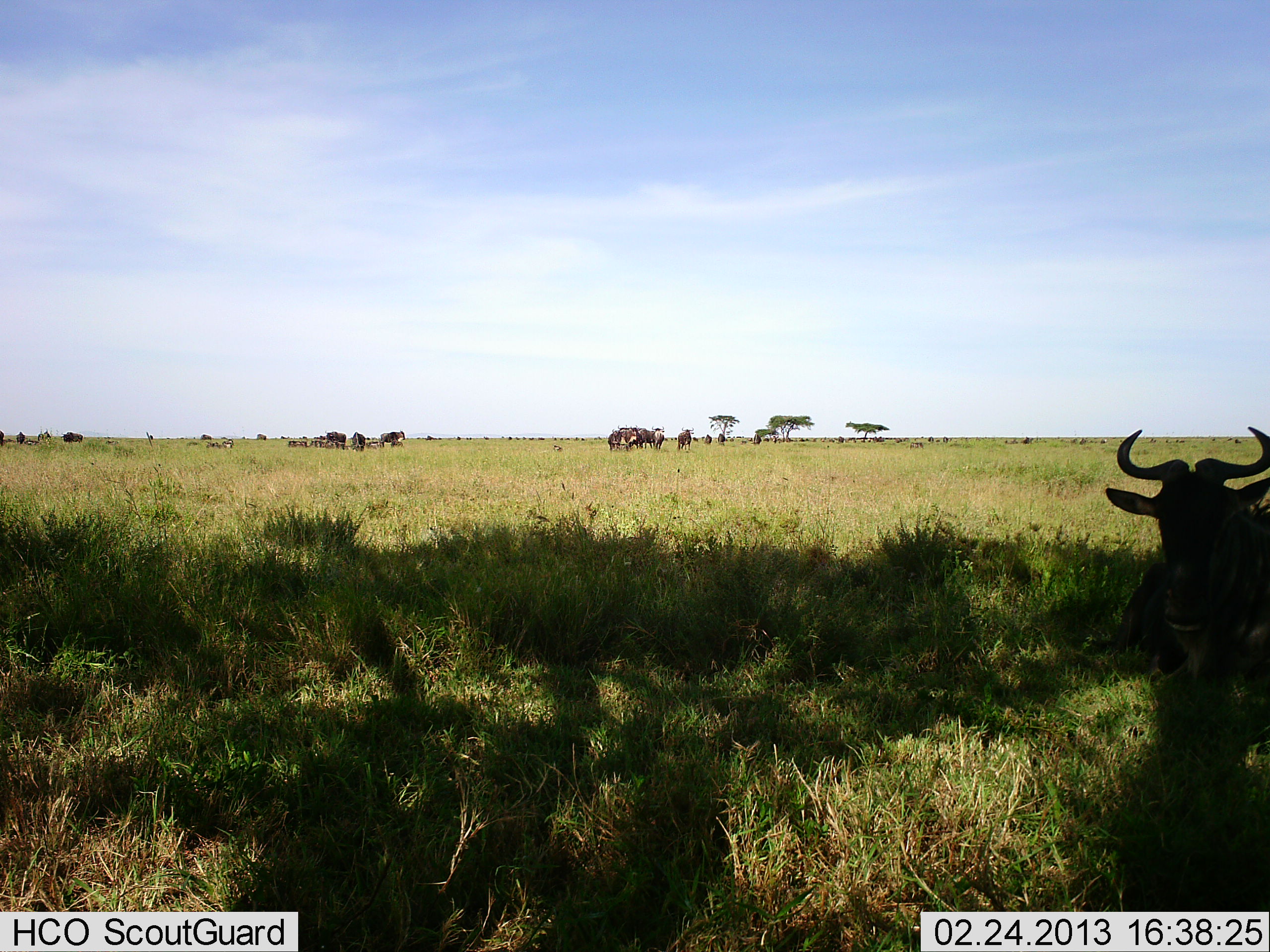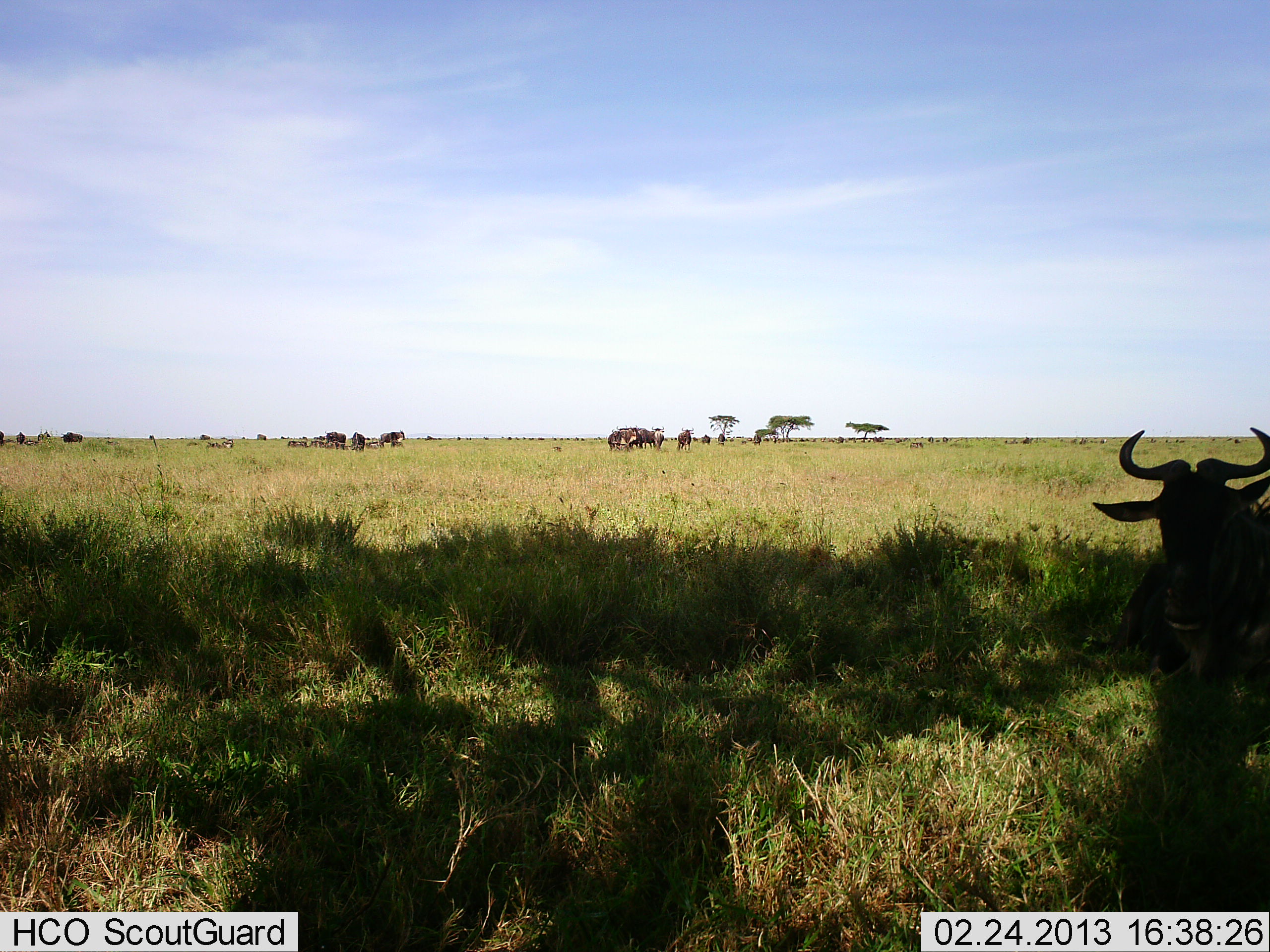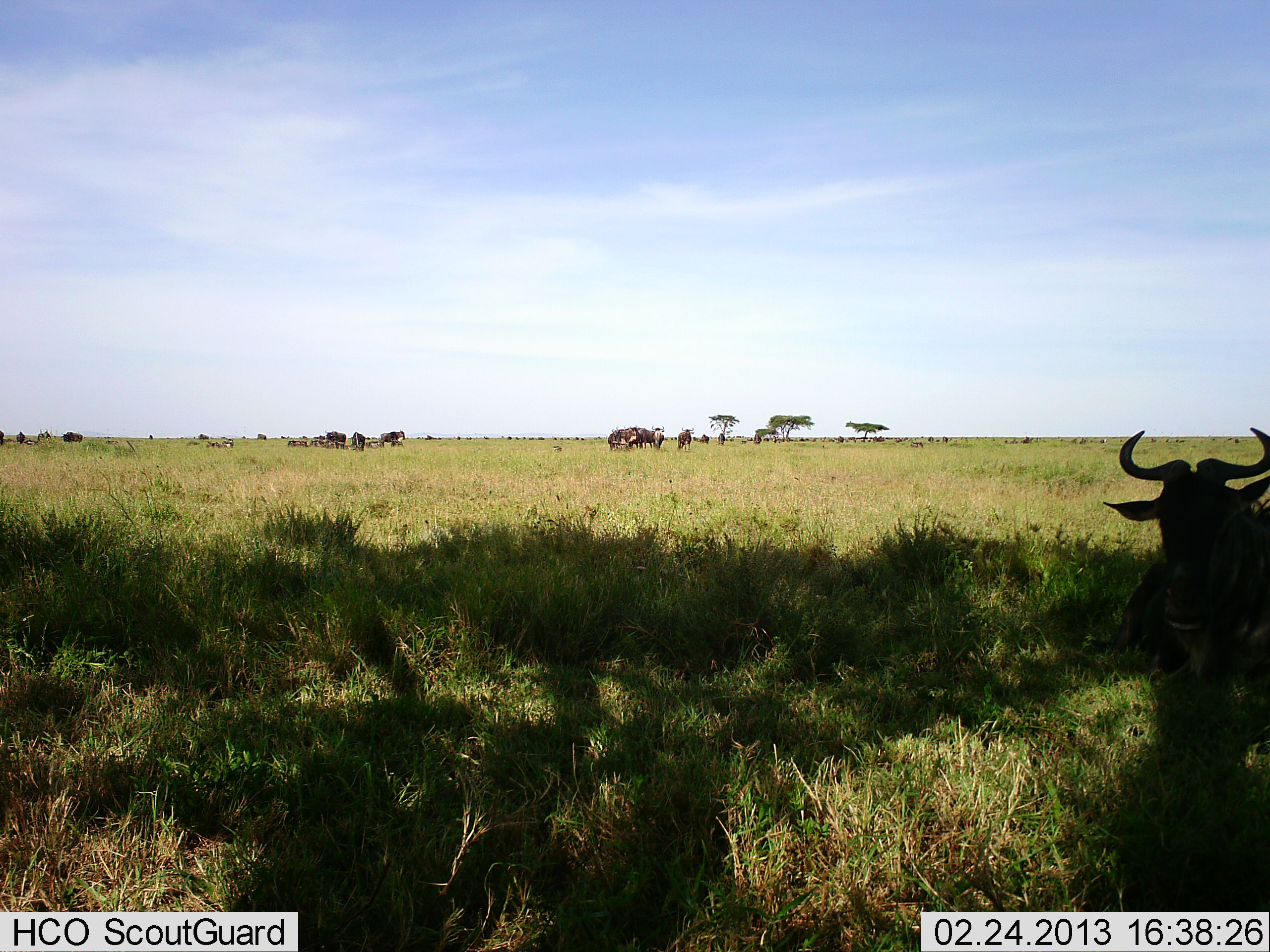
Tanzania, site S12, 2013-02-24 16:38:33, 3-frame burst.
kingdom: Animalia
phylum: Chordata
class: Mammalia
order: Artiodactyla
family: Bovidae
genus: Connochaetes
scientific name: Connochaetes taurinus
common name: blue wildebeest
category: wildebeest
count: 11-50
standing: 35%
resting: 82%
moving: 29%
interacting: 6%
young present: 0%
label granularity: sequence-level